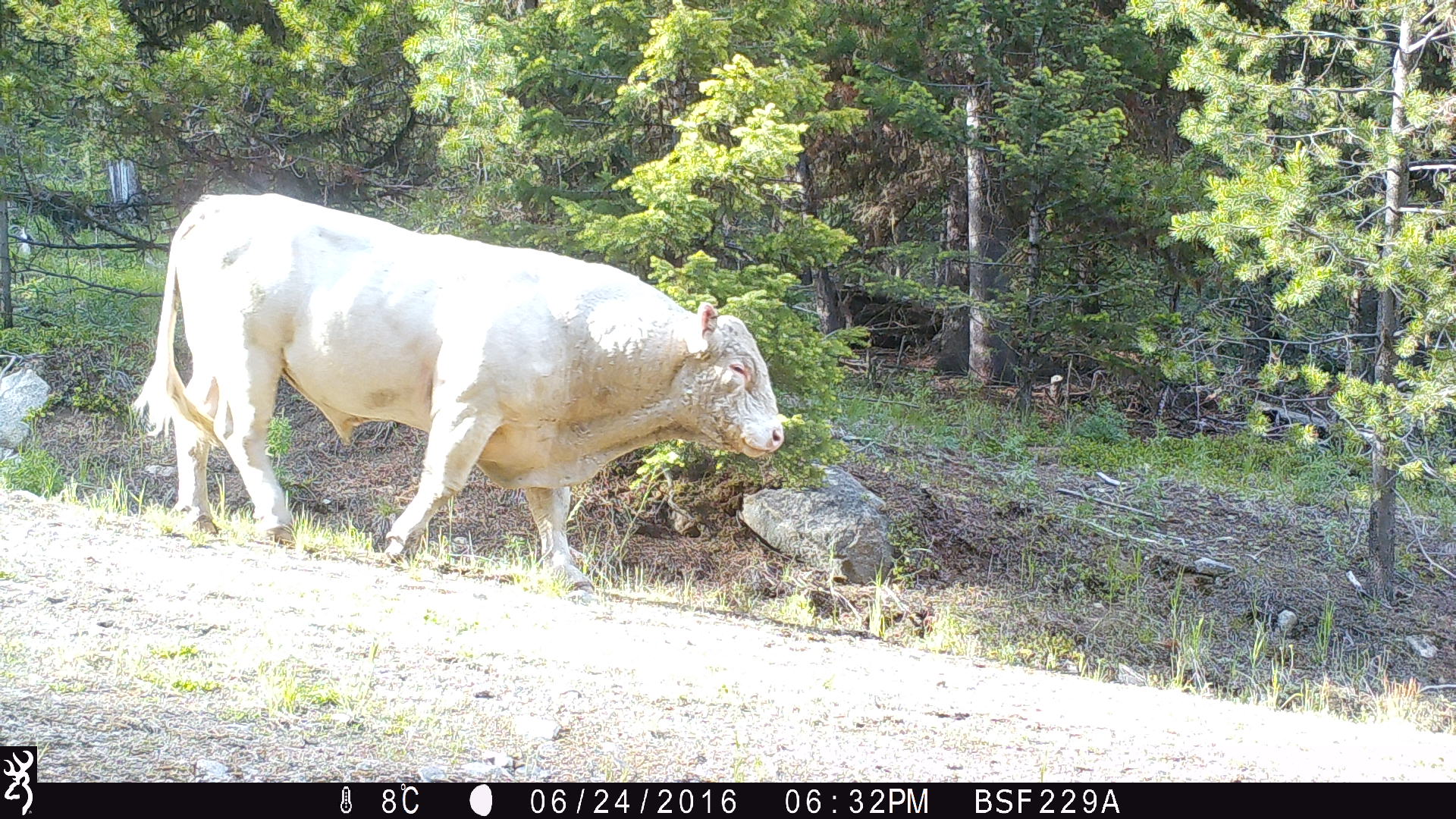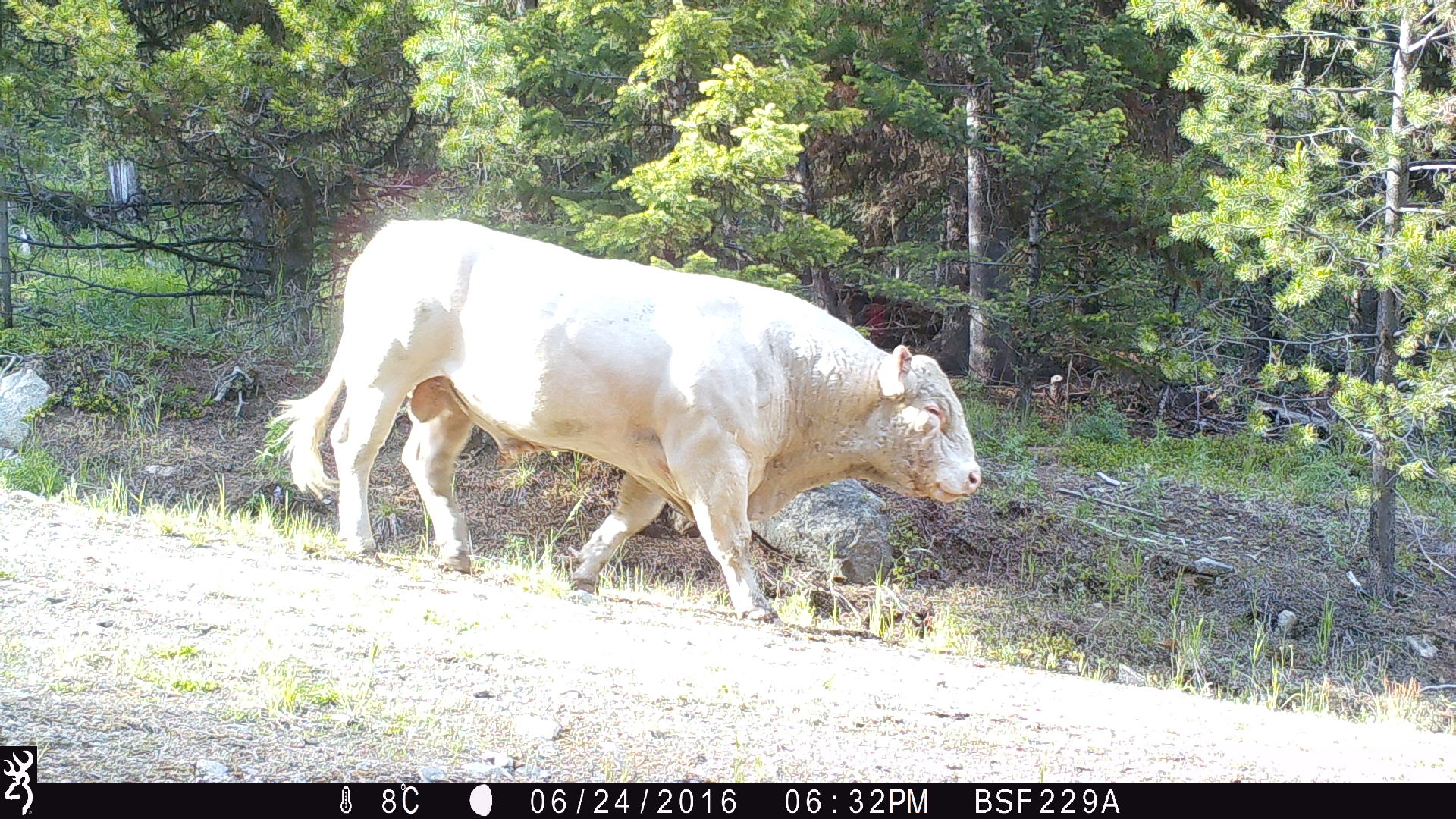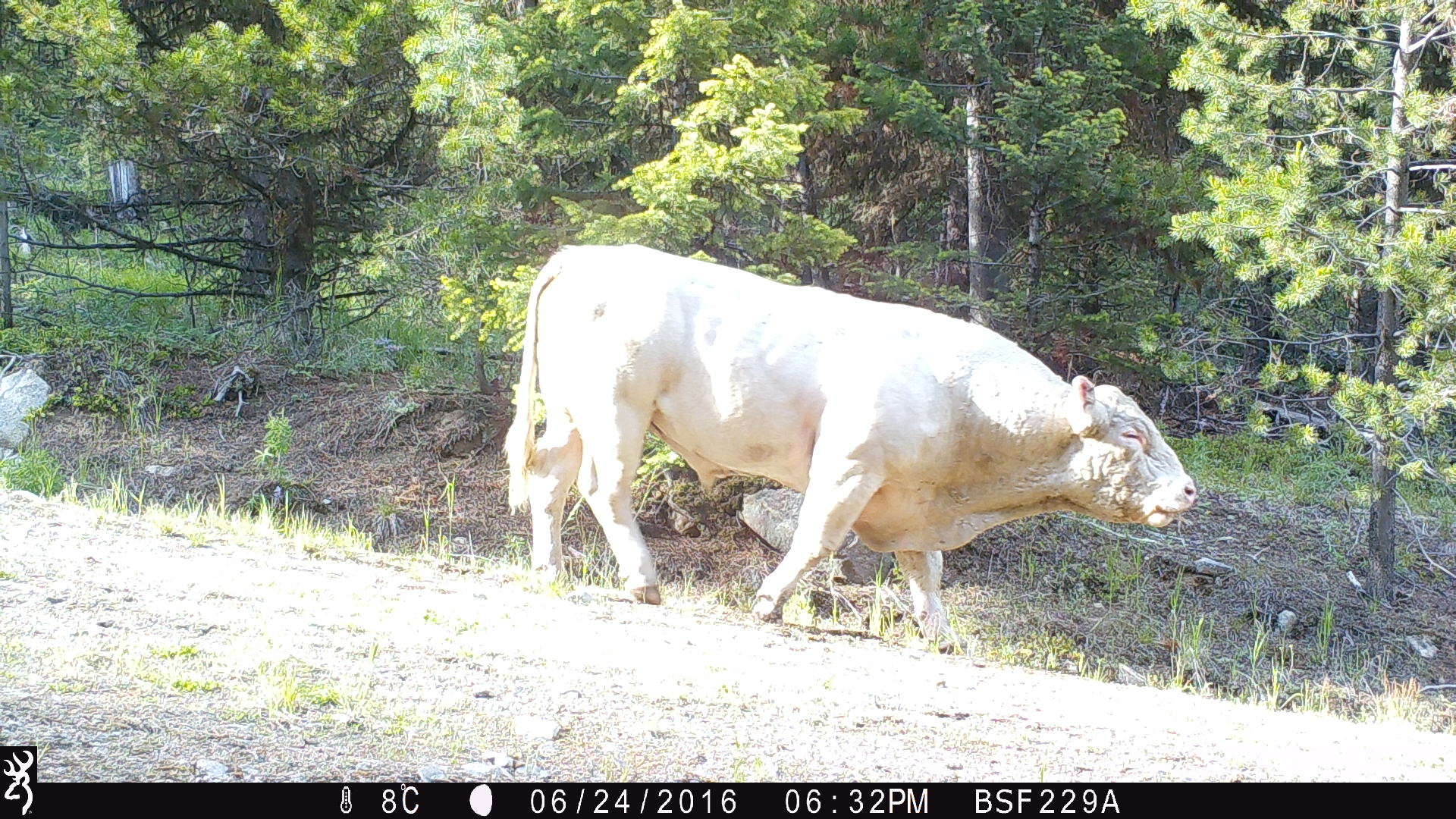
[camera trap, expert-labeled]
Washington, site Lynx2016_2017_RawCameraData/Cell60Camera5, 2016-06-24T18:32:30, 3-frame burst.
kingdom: Animalia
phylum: Chordata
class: Mammalia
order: Artiodactyla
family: Bovidae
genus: Bos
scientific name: Bos taurus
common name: domestic cattle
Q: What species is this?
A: Domestic cattle (Bos taurus).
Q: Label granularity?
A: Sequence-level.